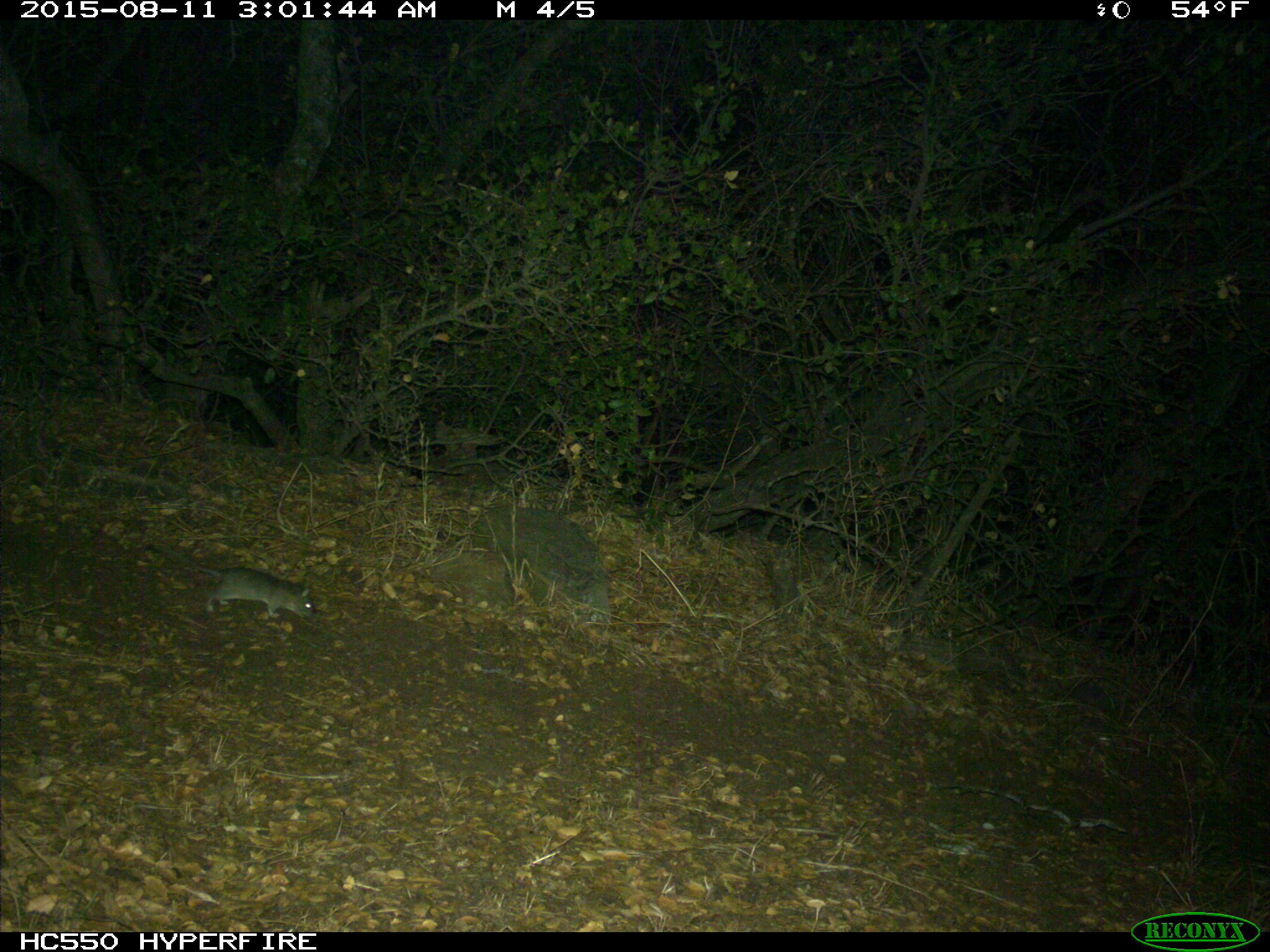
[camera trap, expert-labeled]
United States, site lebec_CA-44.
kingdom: Animalia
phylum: Chordata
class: Mammalia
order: Rodentia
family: Cricetidae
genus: Neotoma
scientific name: Neotoma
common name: pack rat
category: unidentified pack rat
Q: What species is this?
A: Unidentified pack rat (pack rat) (Neotoma).